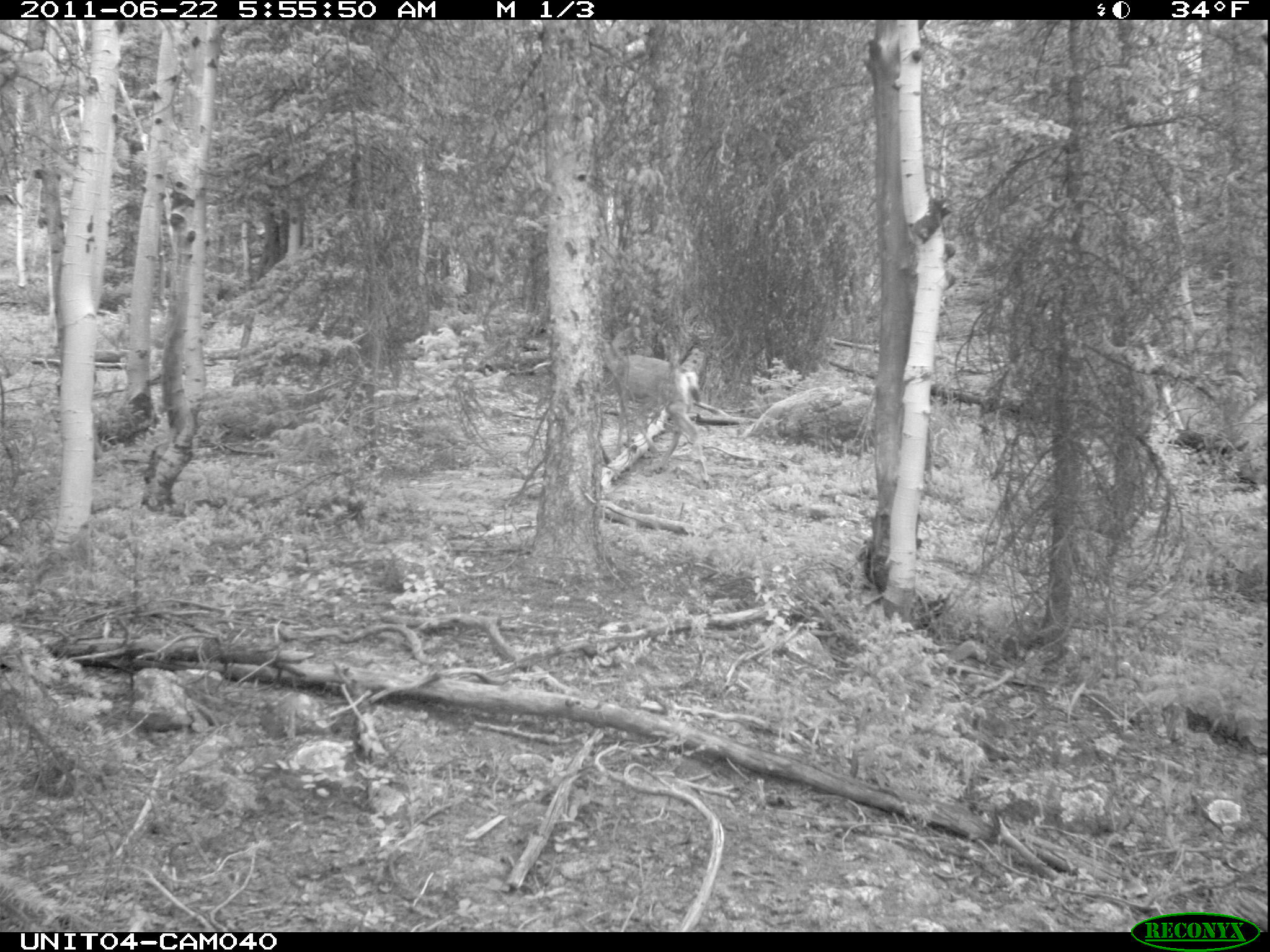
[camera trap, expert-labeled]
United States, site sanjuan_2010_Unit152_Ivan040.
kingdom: Animalia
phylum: Chordata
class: Mammalia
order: Artiodactyla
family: Cervidae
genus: Odocoileus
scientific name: Odocoileus hemionus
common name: mule deer